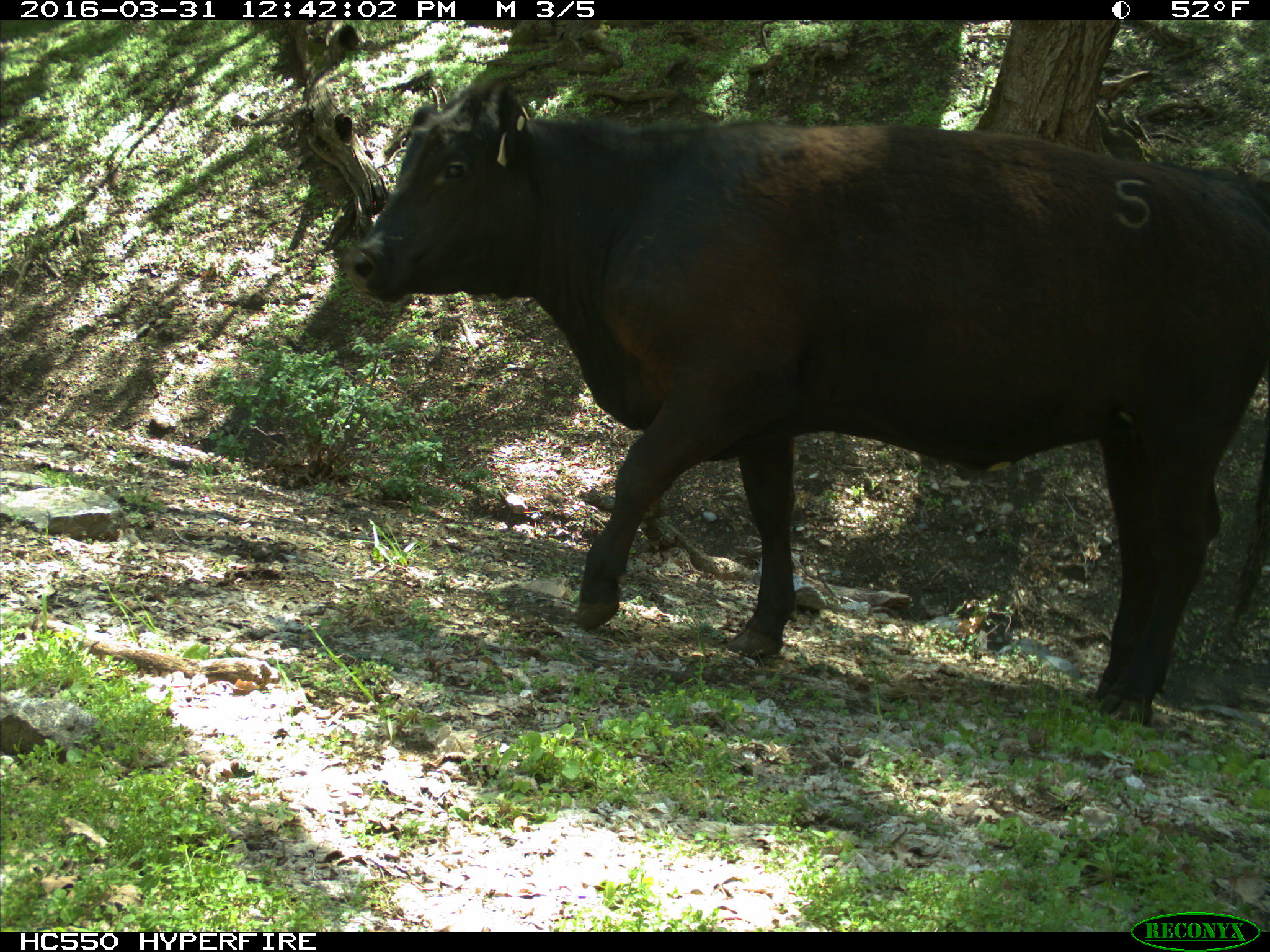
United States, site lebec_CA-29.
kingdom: Animalia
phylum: Chordata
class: Mammalia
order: Artiodactyla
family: Bovidae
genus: Bos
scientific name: Bos taurus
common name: domestic cow